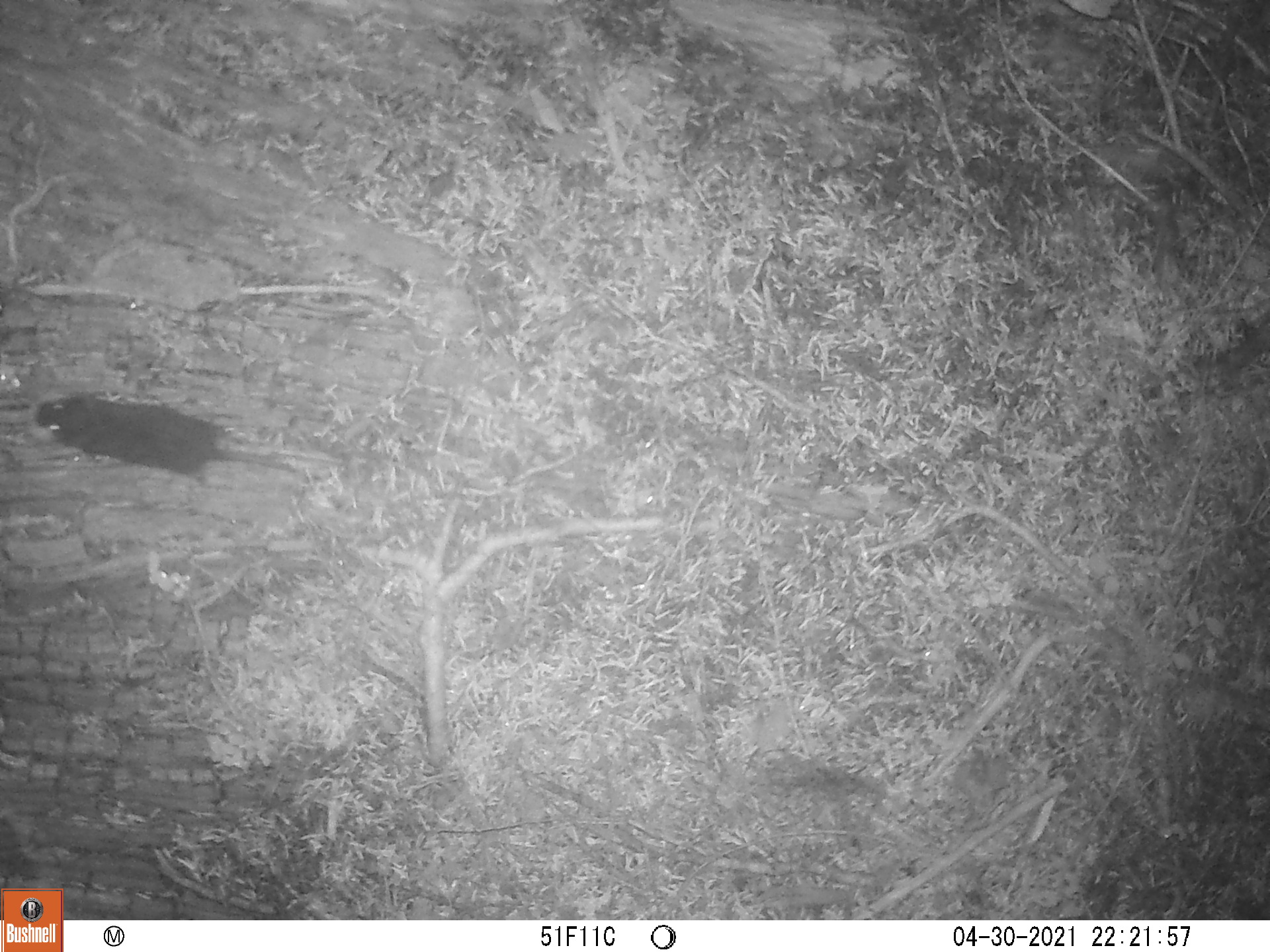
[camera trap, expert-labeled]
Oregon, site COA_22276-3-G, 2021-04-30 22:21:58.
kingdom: Animalia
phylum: Chordata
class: Mammalia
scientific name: Mammalia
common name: small mammal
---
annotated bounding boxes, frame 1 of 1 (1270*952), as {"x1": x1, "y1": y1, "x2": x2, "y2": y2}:
small mammal: {"x1": 11, "y1": 353, "x2": 373, "y2": 542}